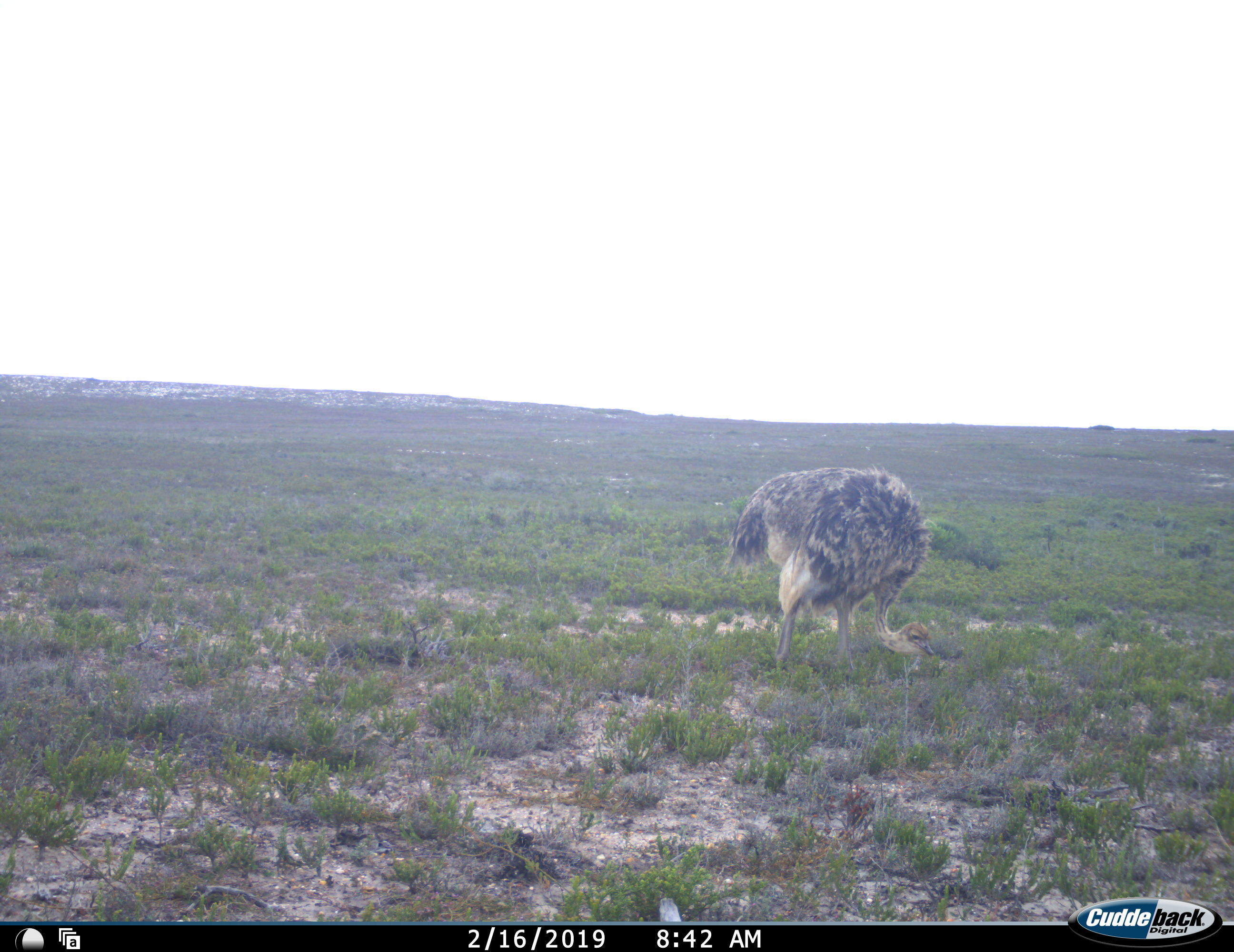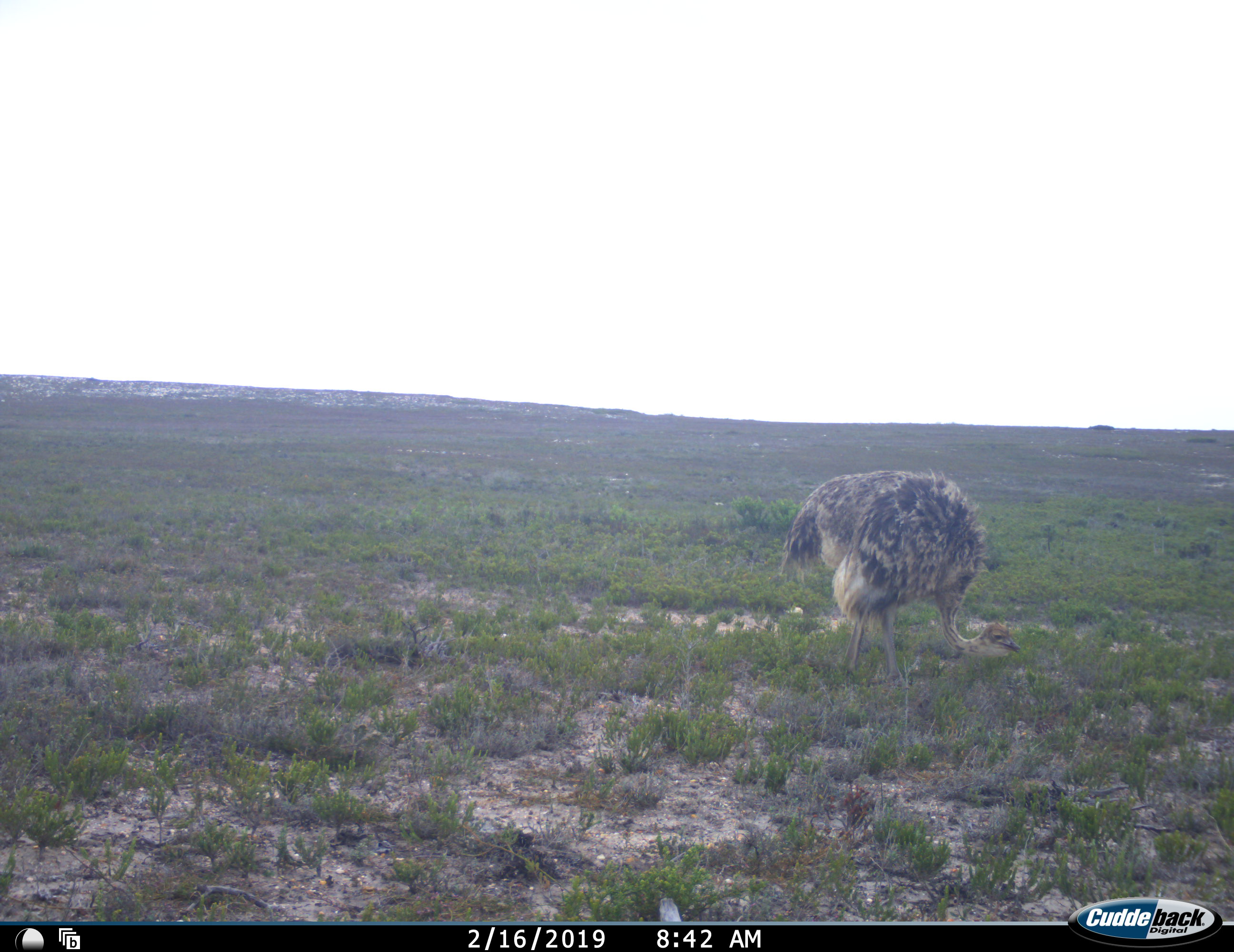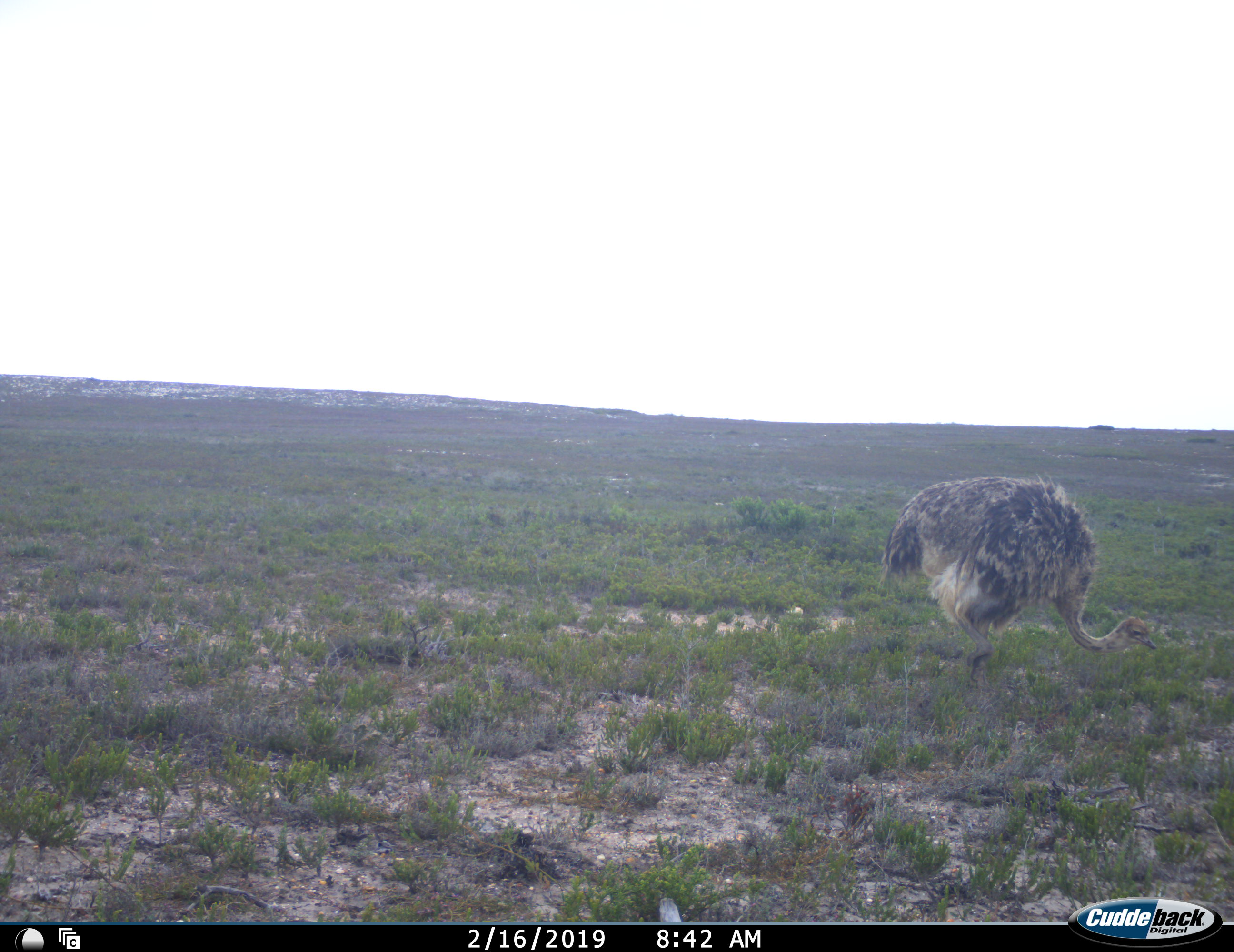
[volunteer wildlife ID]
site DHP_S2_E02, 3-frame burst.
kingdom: Animalia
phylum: Chordata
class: Aves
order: Struthioniformes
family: Struthionidae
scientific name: Struthionidae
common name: ostrich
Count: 1.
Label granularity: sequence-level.